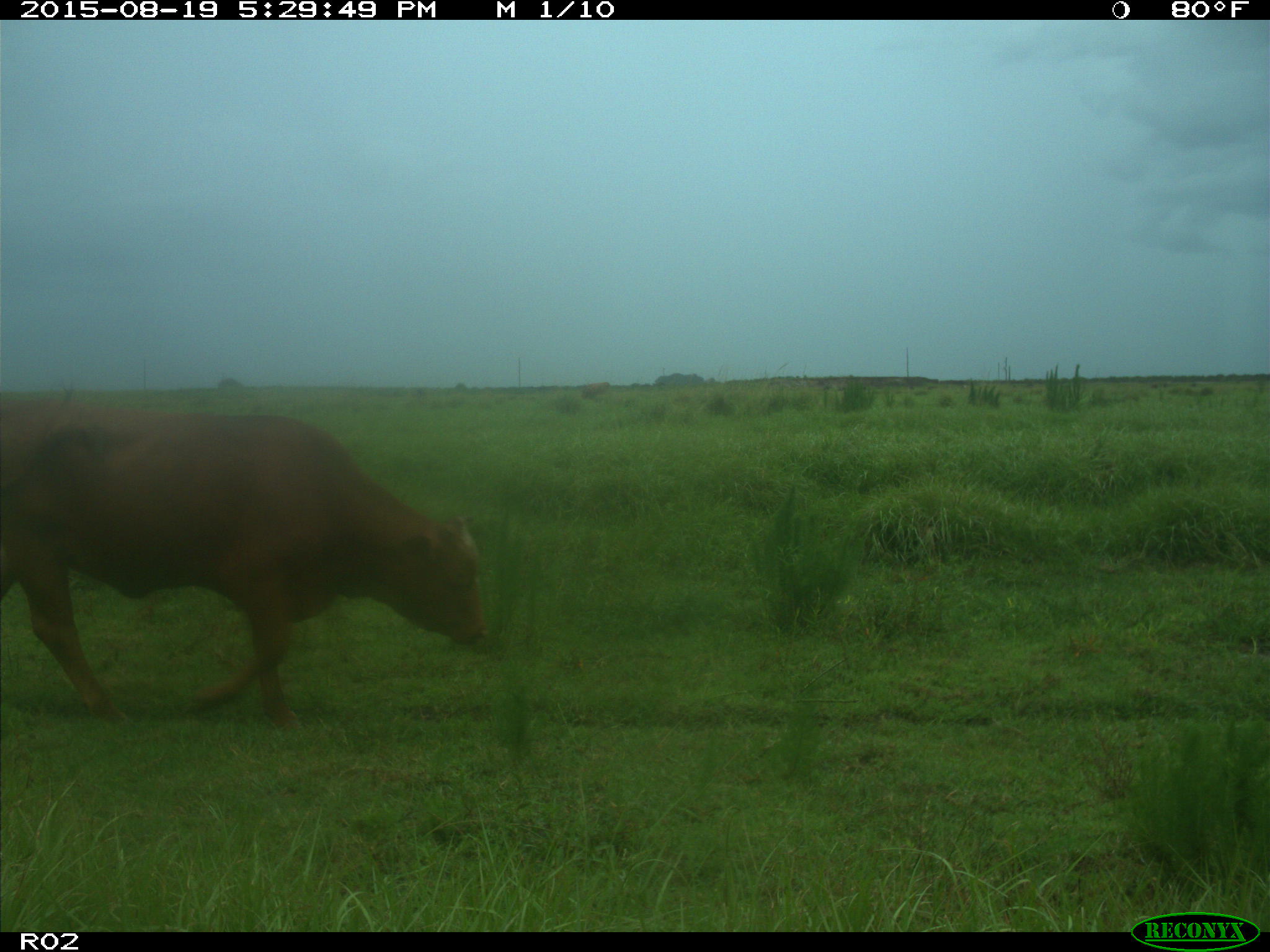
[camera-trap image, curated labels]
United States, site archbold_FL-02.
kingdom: Animalia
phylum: Chordata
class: Mammalia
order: Artiodactyla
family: Bovidae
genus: Bos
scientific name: Bos taurus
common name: domestic cow